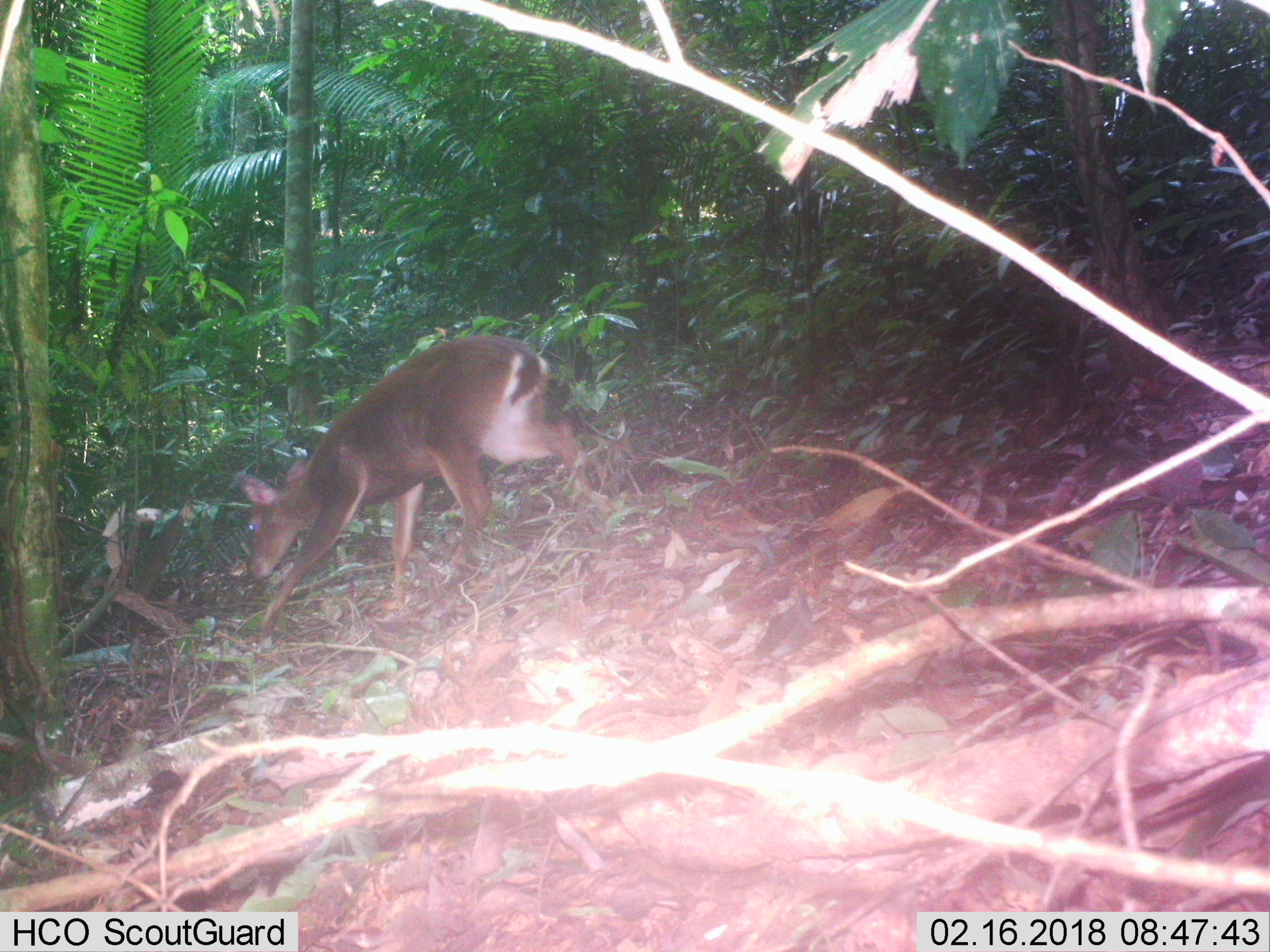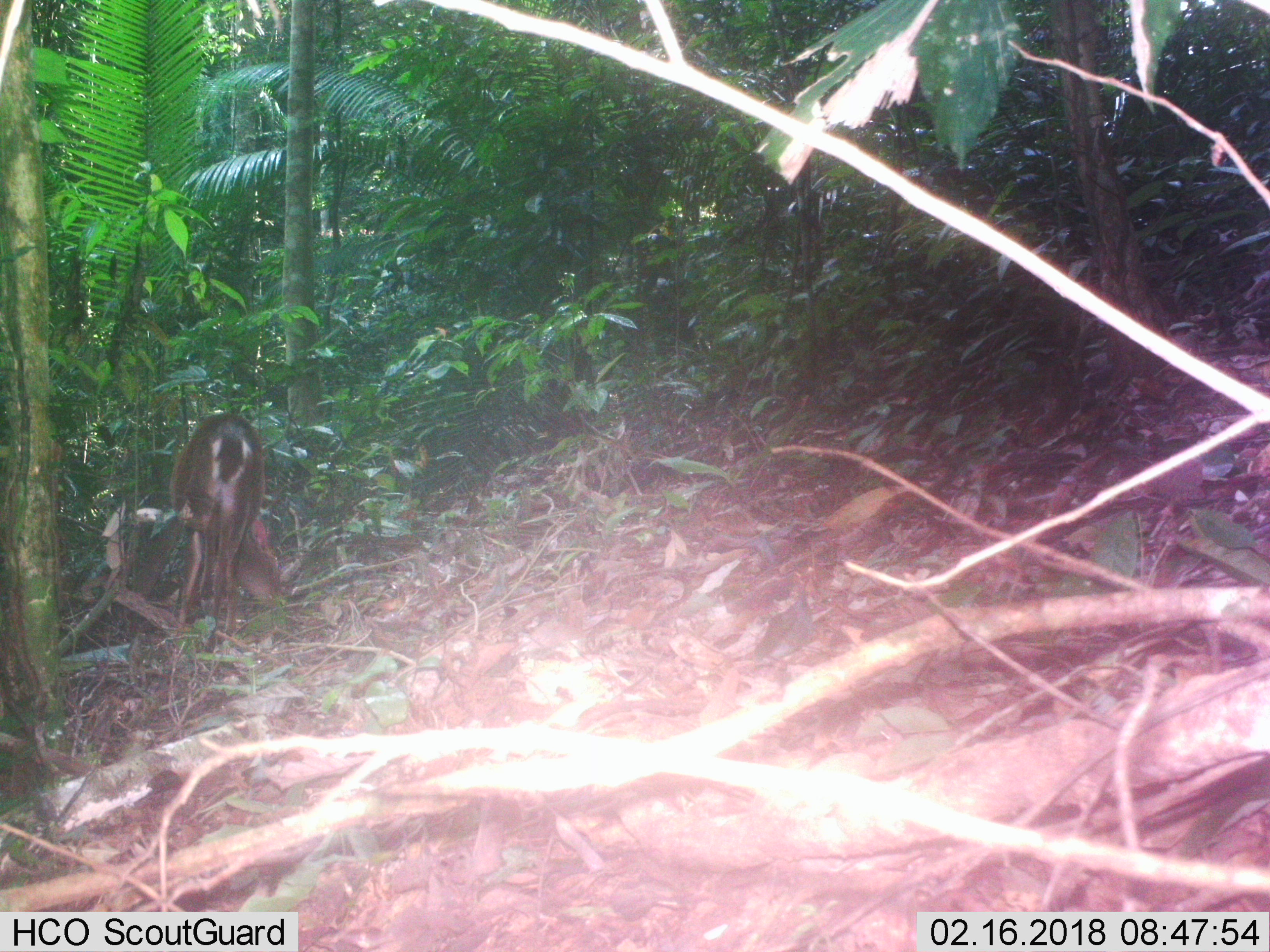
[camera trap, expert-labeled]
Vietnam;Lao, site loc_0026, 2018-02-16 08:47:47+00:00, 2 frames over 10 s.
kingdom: Animalia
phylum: Chordata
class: Mammalia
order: Artiodactyla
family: Cervidae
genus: Muntiacus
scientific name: Muntiacus vuquangensis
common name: large-antlered muntjac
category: large antlered muntjac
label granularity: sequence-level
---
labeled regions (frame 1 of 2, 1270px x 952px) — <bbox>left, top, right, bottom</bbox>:
large antlered muntjac: <bbox>234, 333, 594, 639</bbox>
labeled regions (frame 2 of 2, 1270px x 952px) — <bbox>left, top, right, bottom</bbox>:
large antlered muntjac: <bbox>168, 412, 282, 654</bbox>